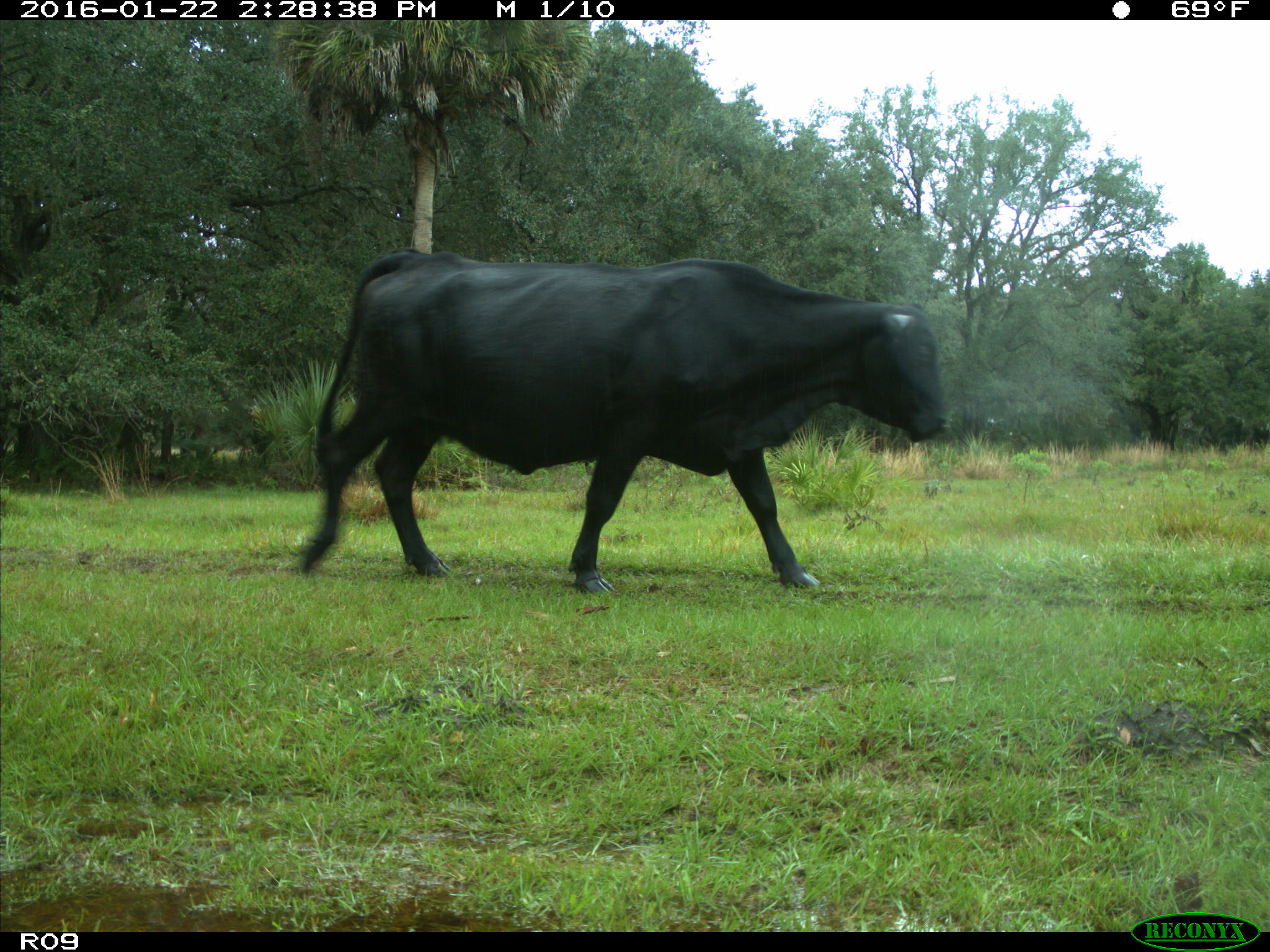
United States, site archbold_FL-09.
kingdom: Animalia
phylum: Chordata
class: Mammalia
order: Artiodactyla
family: Bovidae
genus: Bos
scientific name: Bos taurus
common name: domestic cow